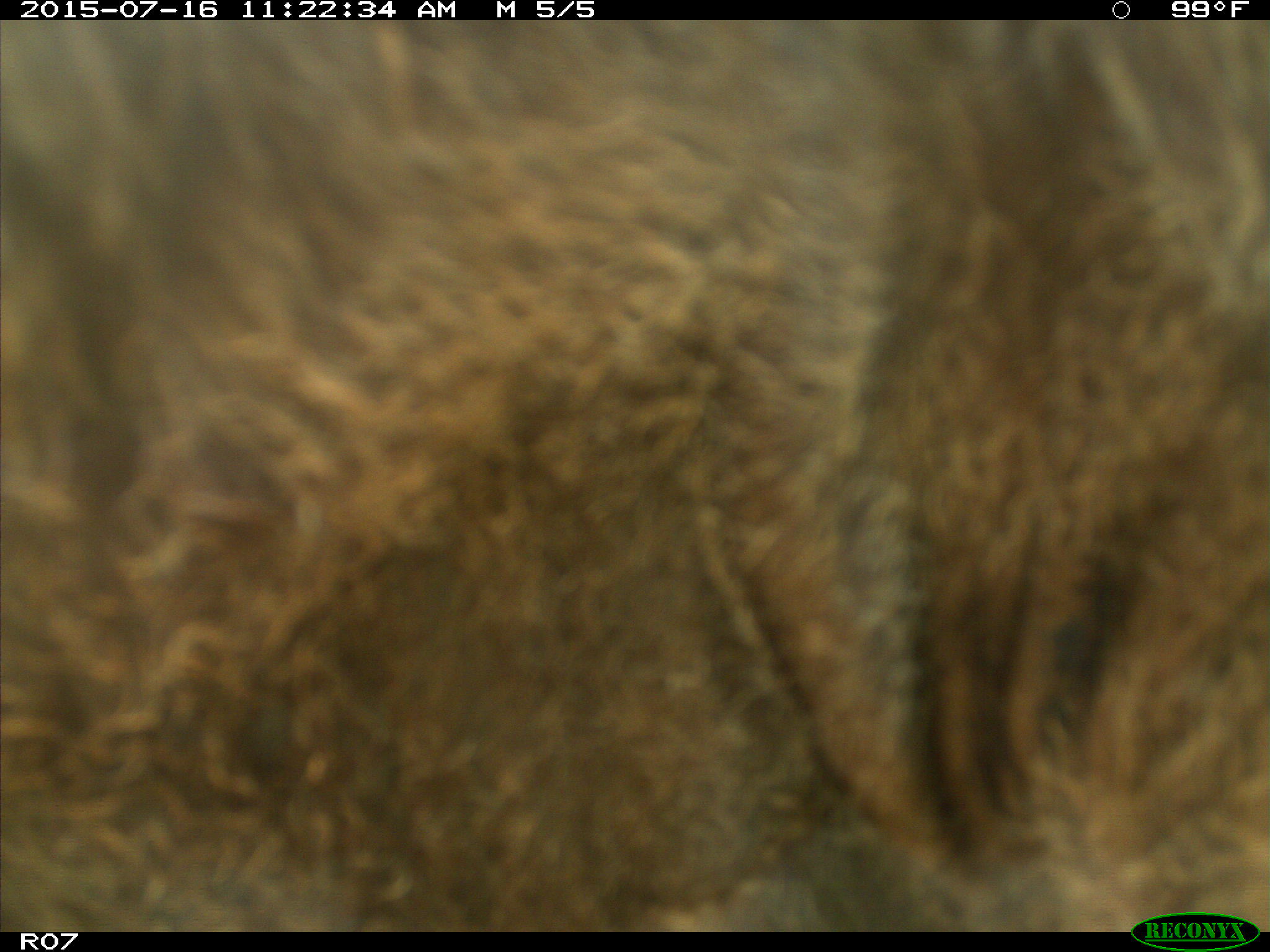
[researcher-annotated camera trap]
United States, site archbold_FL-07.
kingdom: Animalia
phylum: Chordata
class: Mammalia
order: Artiodactyla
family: Bovidae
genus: Bos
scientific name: Bos taurus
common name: domestic cow